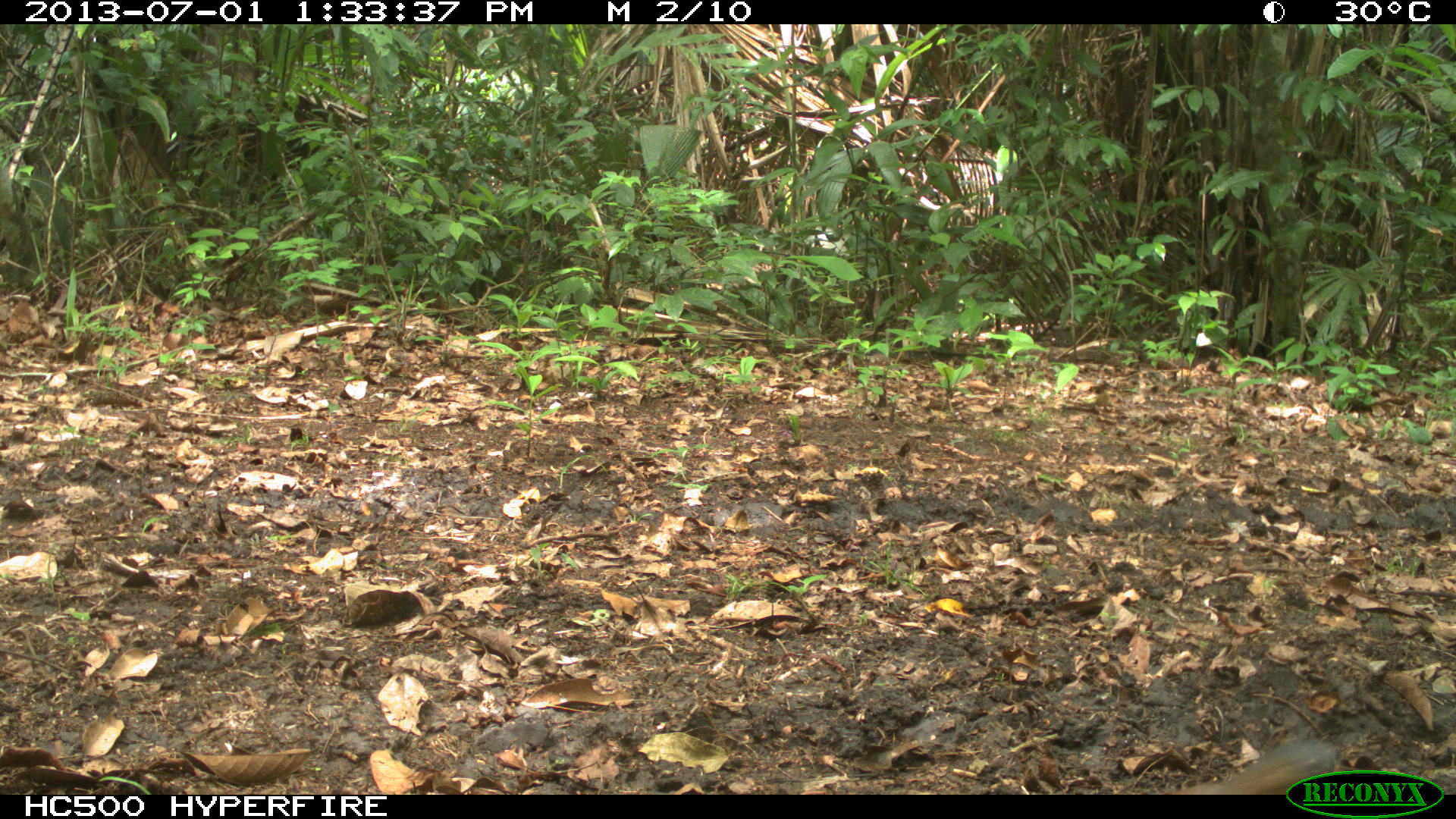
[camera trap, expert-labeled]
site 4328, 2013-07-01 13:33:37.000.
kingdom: Animalia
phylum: Chordata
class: Aves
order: Columbiformes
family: Columbidae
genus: Leptotila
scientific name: Leptotila plumbeiceps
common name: gray-headed dove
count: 1